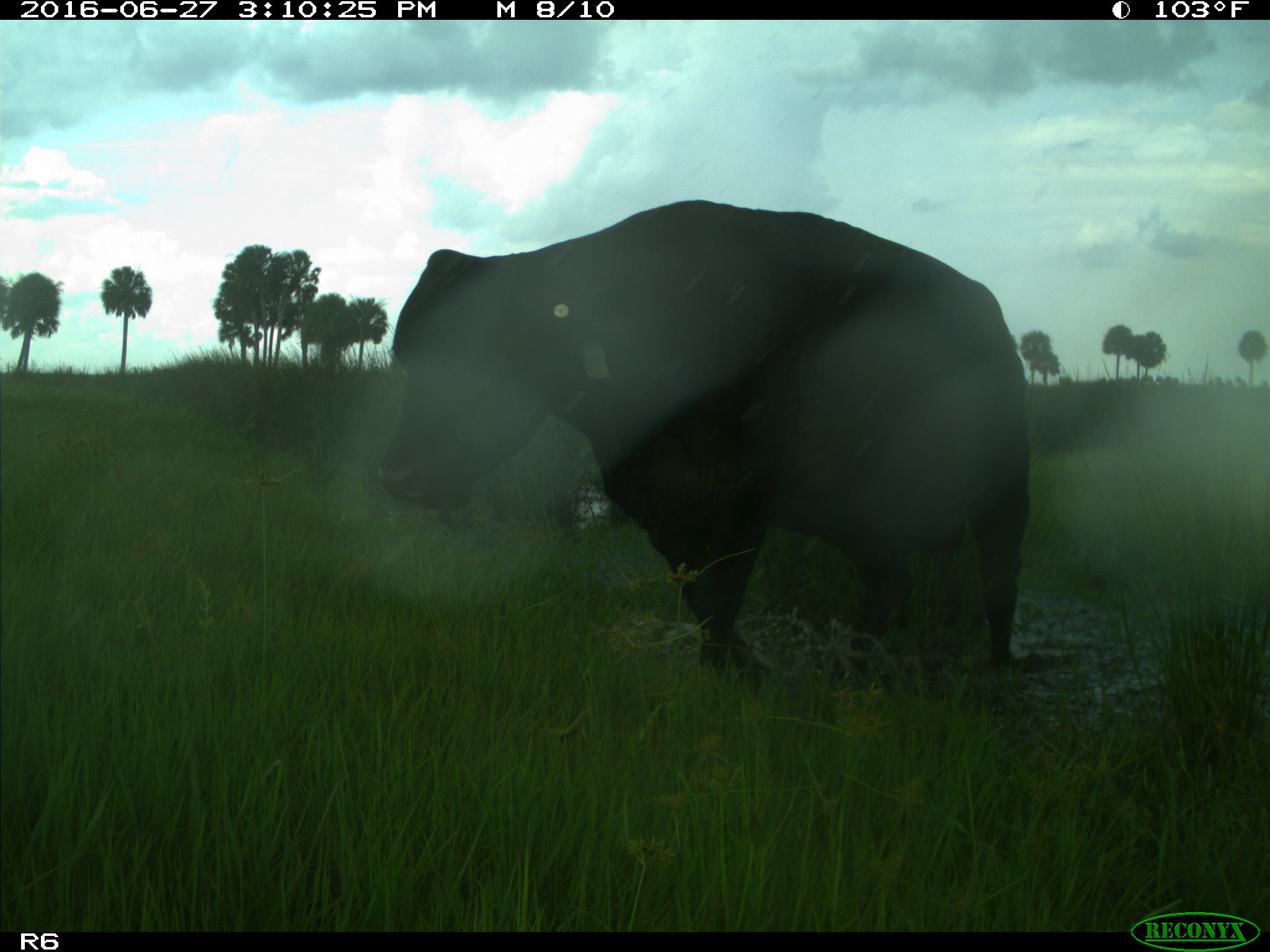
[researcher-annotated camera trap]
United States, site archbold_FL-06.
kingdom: Animalia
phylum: Chordata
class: Mammalia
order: Artiodactyla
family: Bovidae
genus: Bos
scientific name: Bos taurus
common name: domestic cow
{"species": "Bos taurus (domestic cow)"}